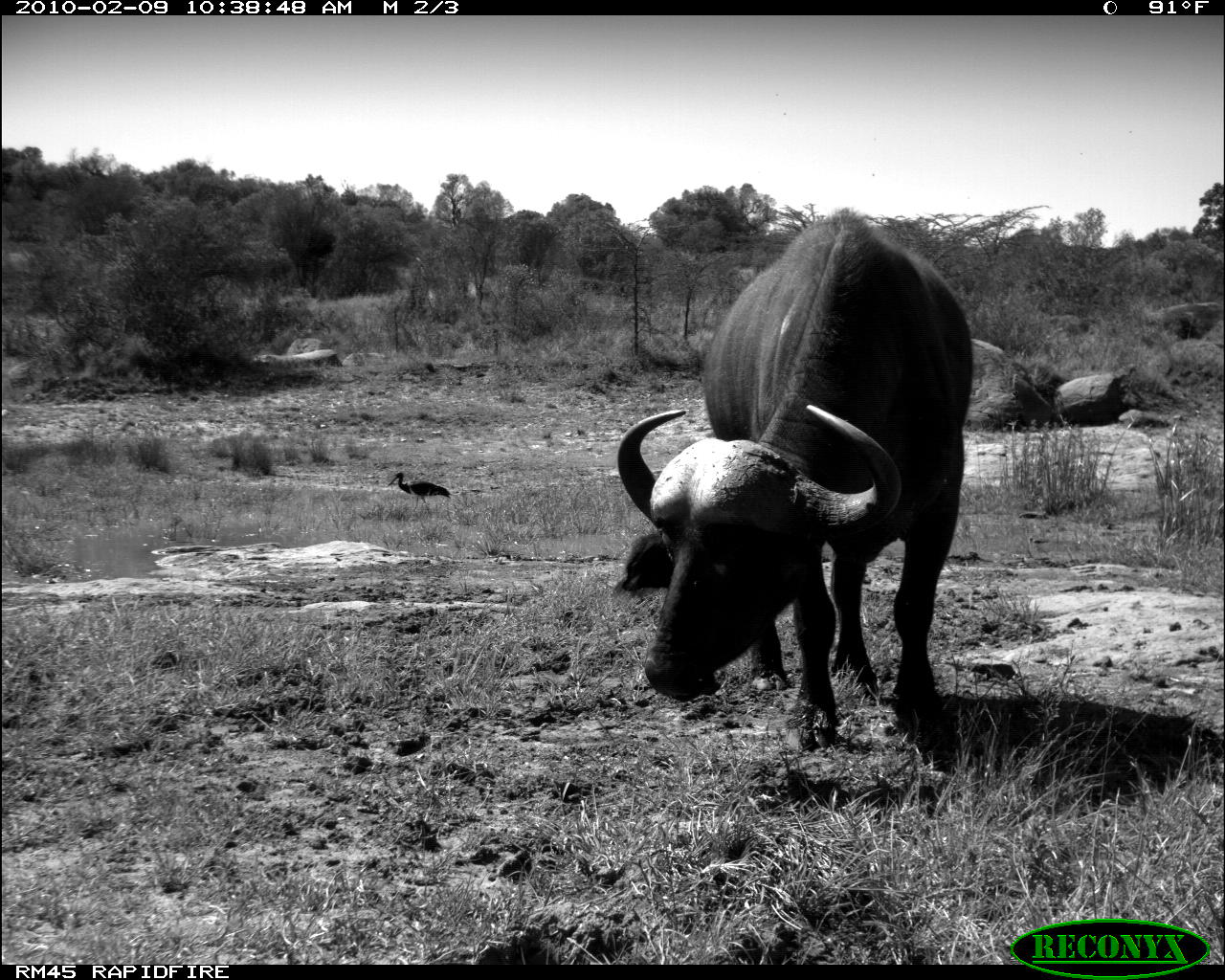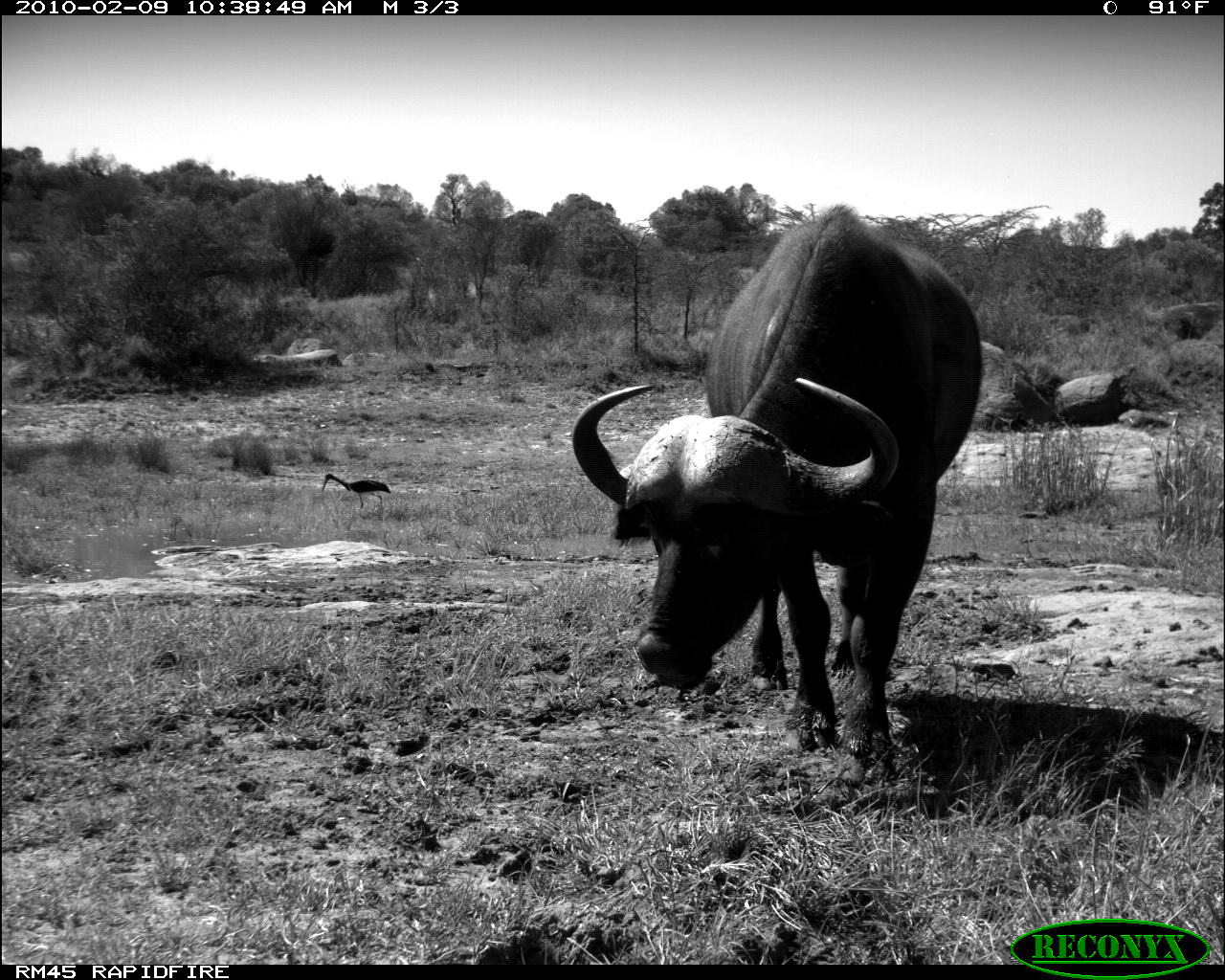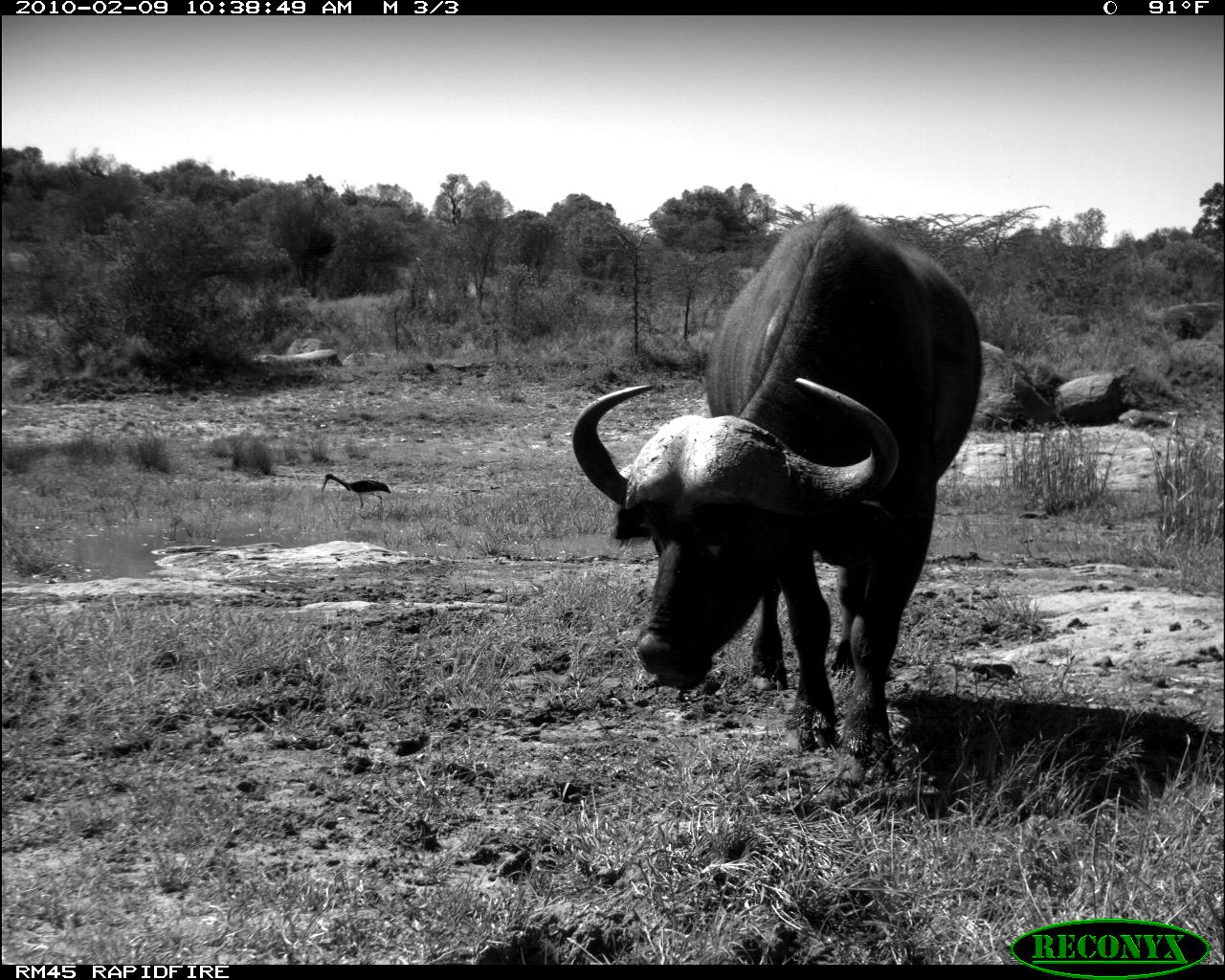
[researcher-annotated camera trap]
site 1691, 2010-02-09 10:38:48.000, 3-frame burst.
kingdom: Animalia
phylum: Chordata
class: Aves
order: Pelecaniformes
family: Threskiornithidae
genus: Bostrychia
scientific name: Bostrychia hagedash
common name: hadeda ibis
Bostrychia hagedash (hadeda ibis), count 1.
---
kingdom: Animalia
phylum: Chordata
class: Mammalia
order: Artiodactyla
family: Bovidae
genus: Syncerus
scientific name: Syncerus caffer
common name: african buffalo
Syncerus caffer (african buffalo), count 1.